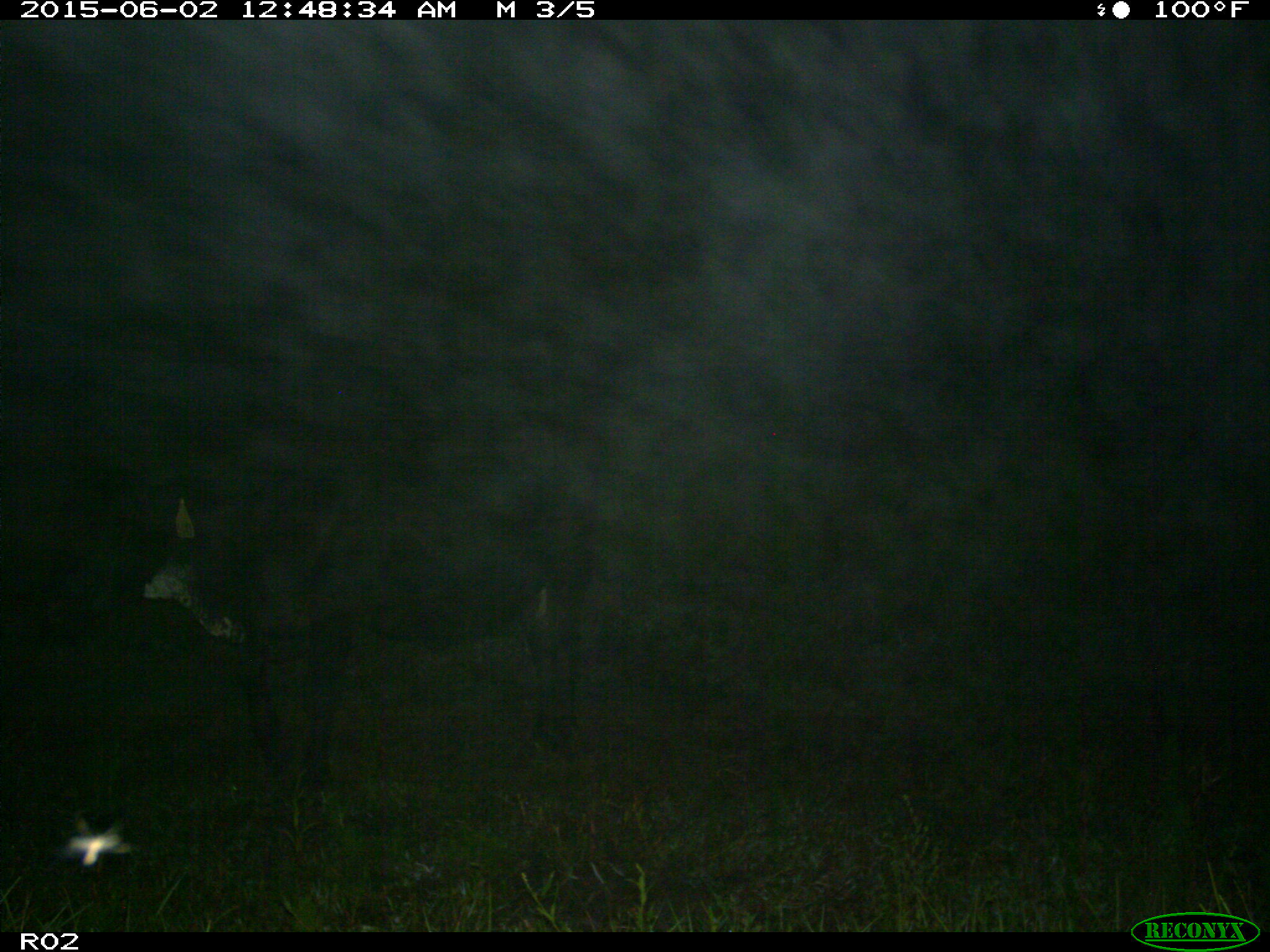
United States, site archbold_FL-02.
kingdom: Animalia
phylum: Chordata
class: Mammalia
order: Artiodactyla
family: Bovidae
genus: Bos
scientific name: Bos taurus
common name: domestic cow